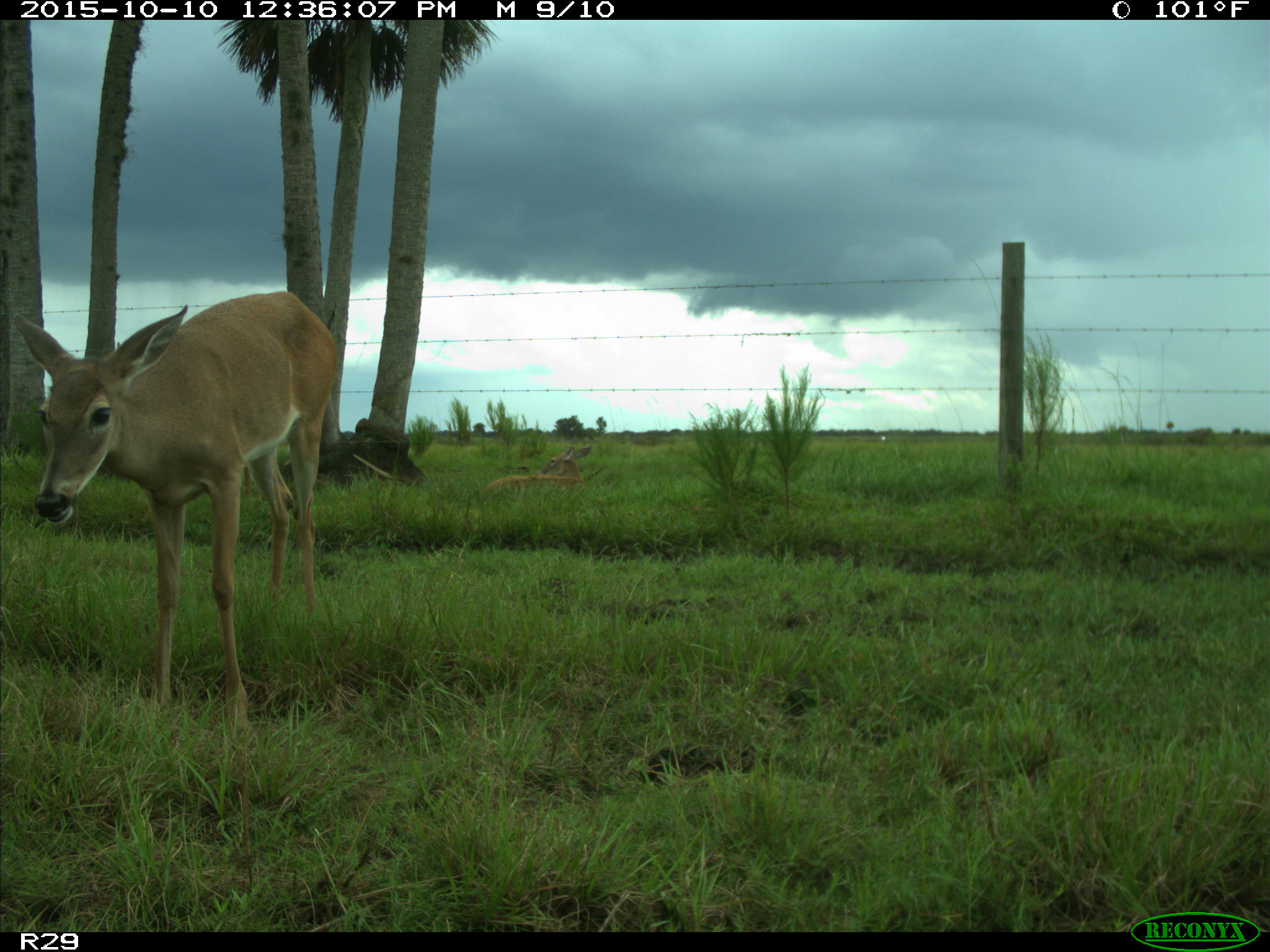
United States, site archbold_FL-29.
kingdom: Animalia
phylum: Chordata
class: Mammalia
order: Artiodactyla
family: Cervidae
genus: Odocoileus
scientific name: Odocoileus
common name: deer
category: unidentified deer